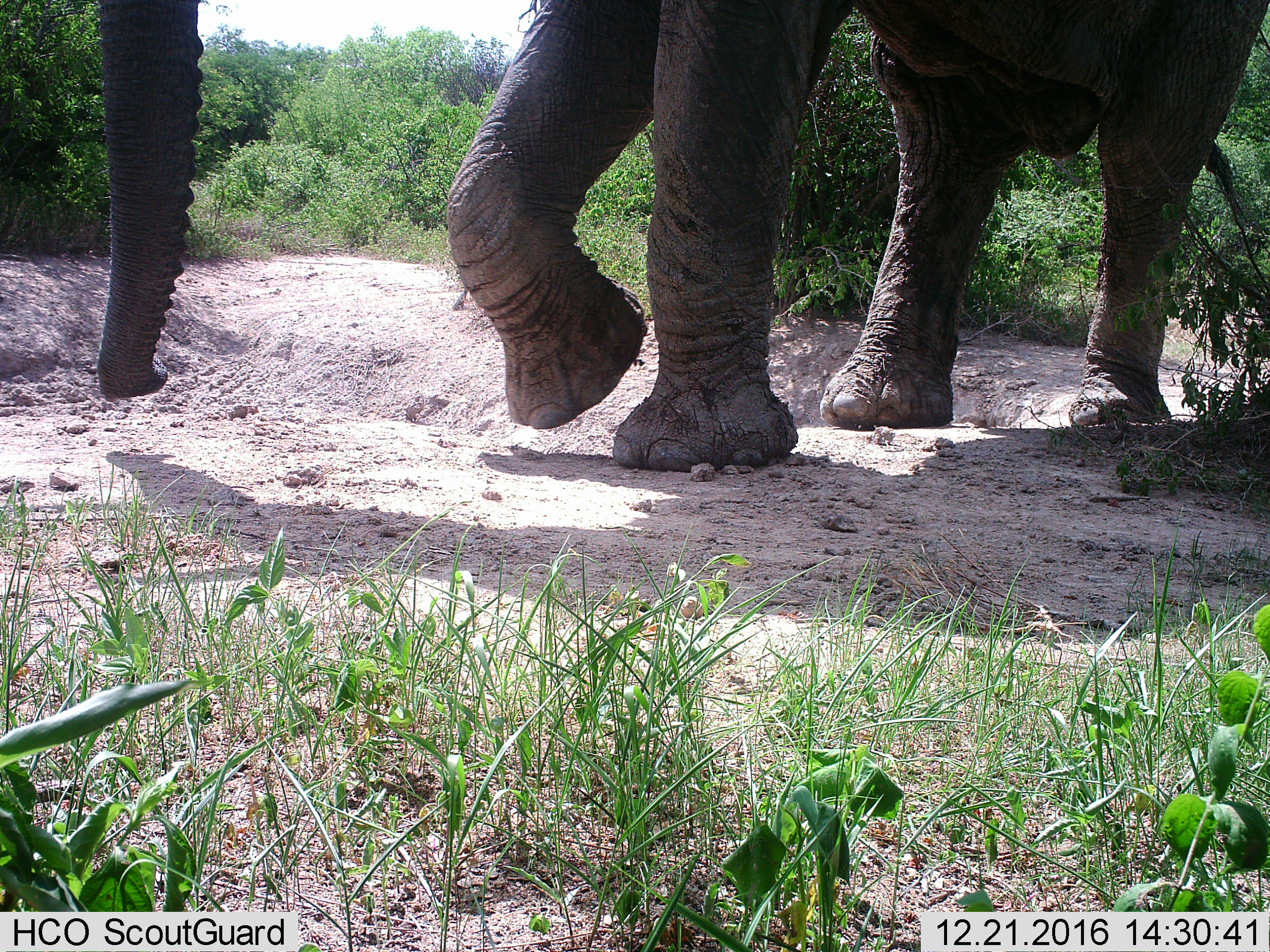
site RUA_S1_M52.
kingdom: Animalia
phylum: Chordata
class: Mammalia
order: Proboscidea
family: Elephantidae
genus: Loxodonta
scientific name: Loxodonta africana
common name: african bush elephant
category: elephant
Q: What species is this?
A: Elephant (african bush elephant) (Loxodonta africana).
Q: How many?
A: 1.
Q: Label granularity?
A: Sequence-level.